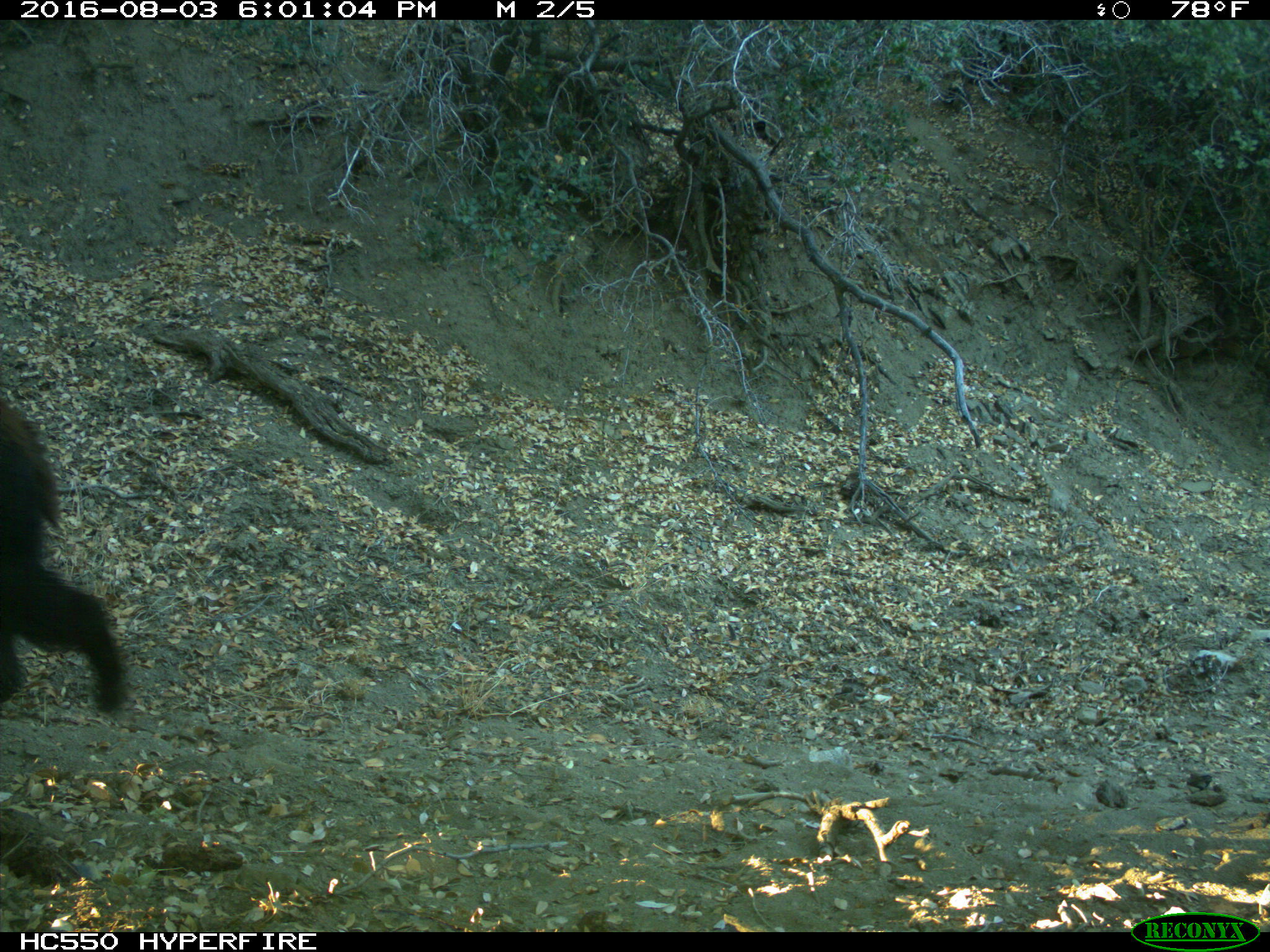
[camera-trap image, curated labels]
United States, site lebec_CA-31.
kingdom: Animalia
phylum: Chordata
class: Mammalia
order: Carnivora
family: Ursidae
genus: Ursus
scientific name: Ursus americanus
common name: american black bear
Ursus americanus (american black bear).